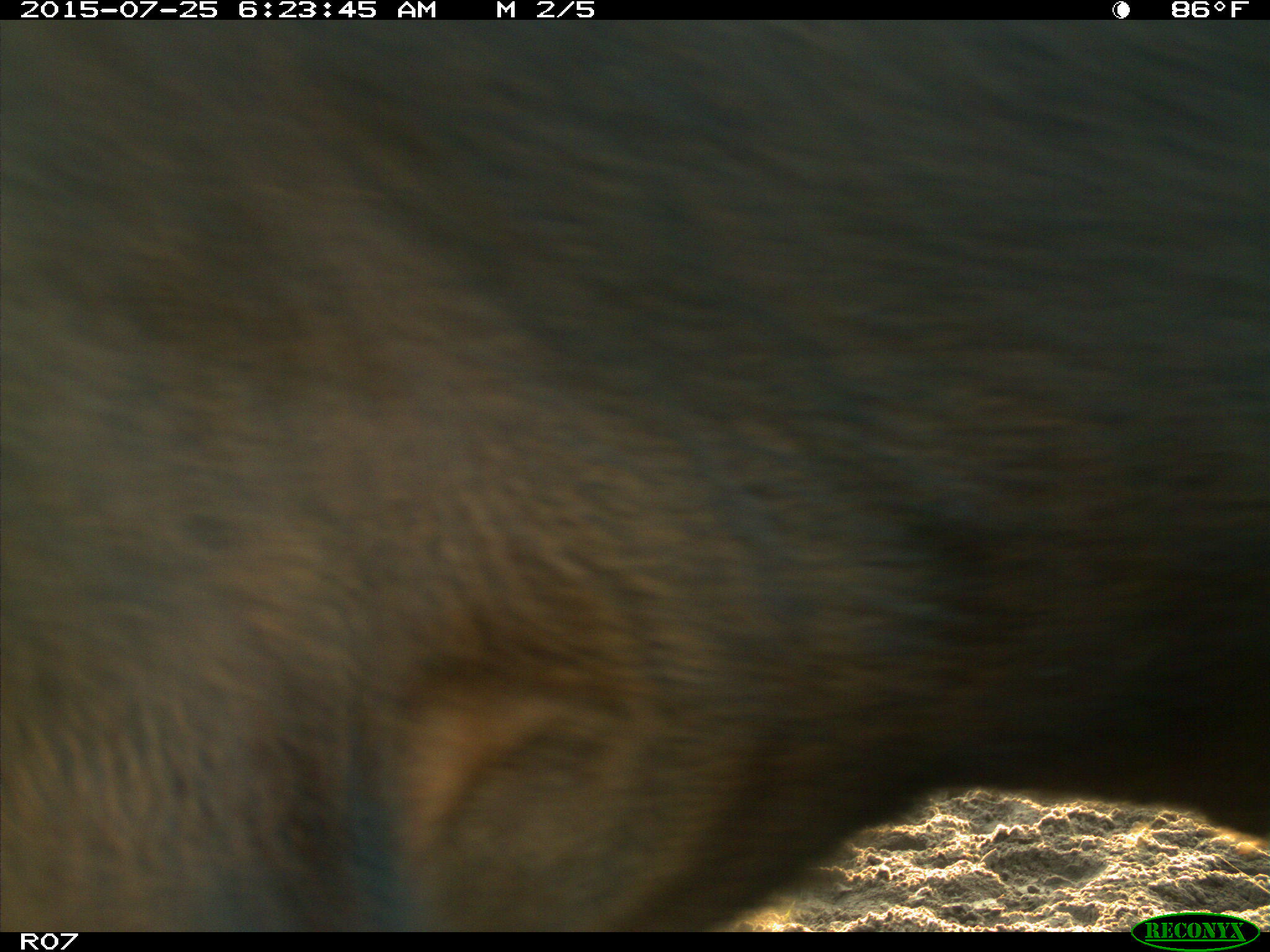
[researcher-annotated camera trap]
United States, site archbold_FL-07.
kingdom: Animalia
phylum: Chordata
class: Mammalia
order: Artiodactyla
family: Bovidae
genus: Bos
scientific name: Bos taurus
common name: domestic cow